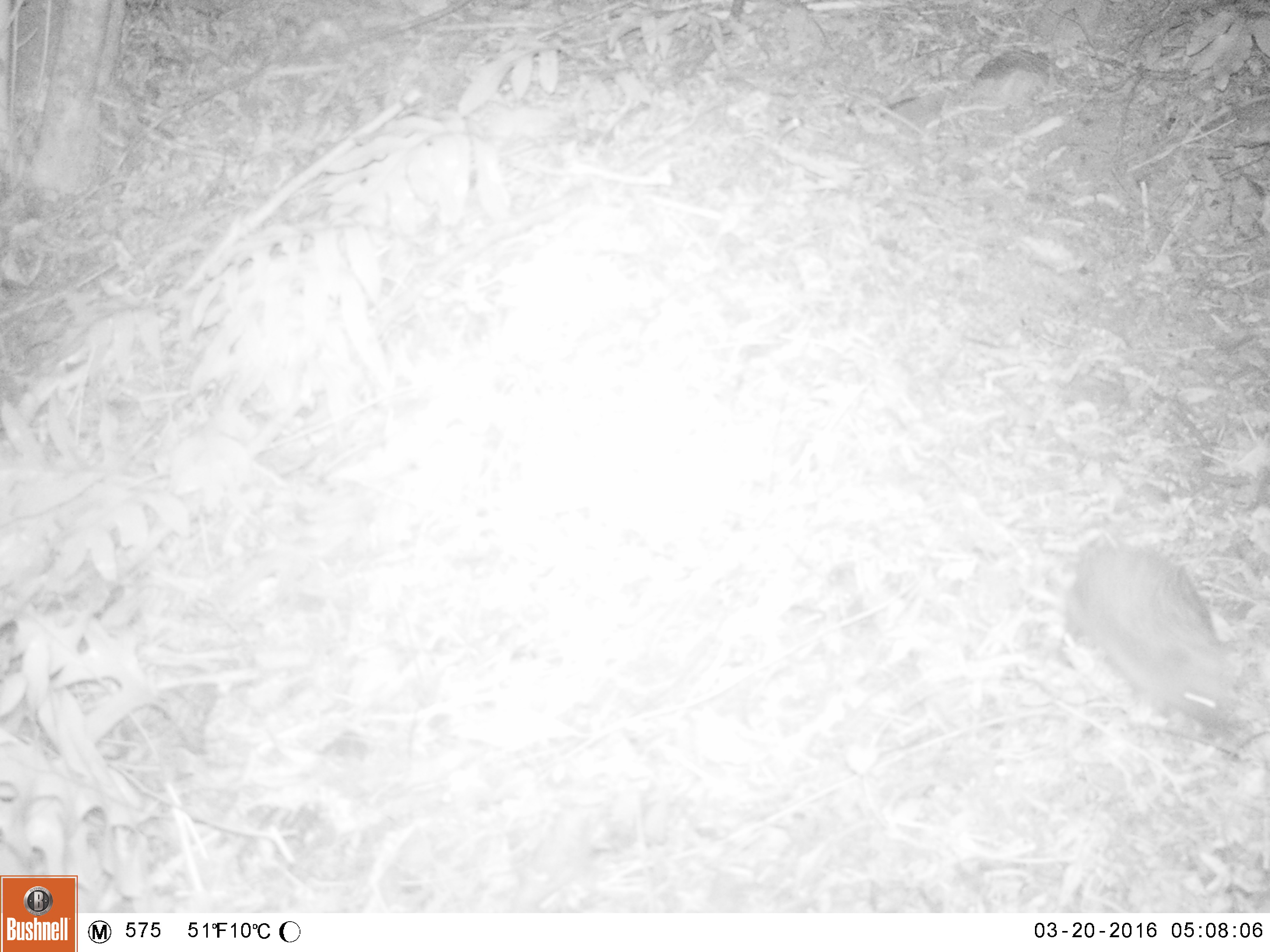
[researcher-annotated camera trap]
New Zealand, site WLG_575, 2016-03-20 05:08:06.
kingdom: Animalia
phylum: Chordata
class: Mammalia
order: Eulipotyphla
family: Erinaceidae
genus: Erinaceus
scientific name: Erinaceus europaeus europaeus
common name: european hedgehog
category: hedgehog